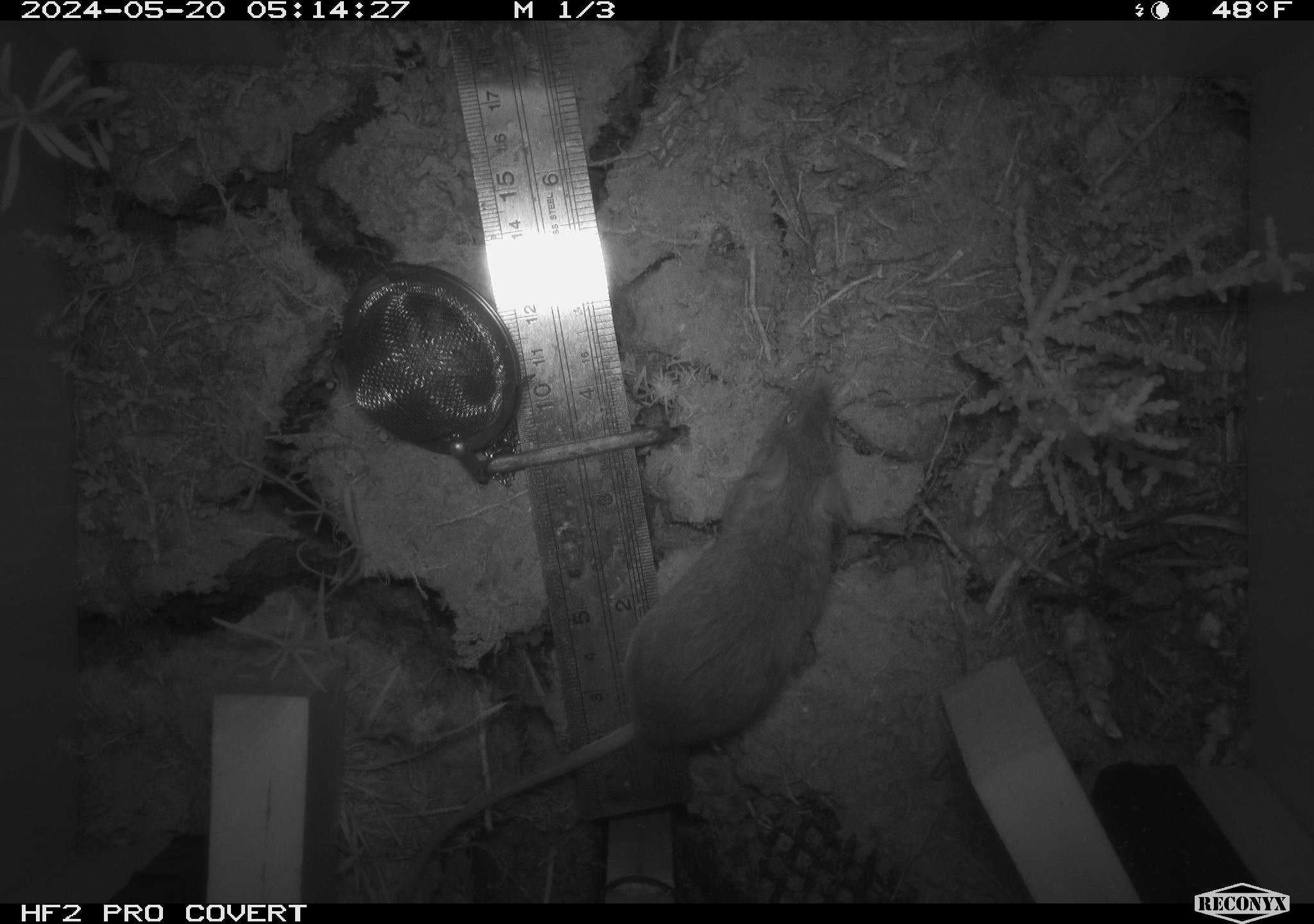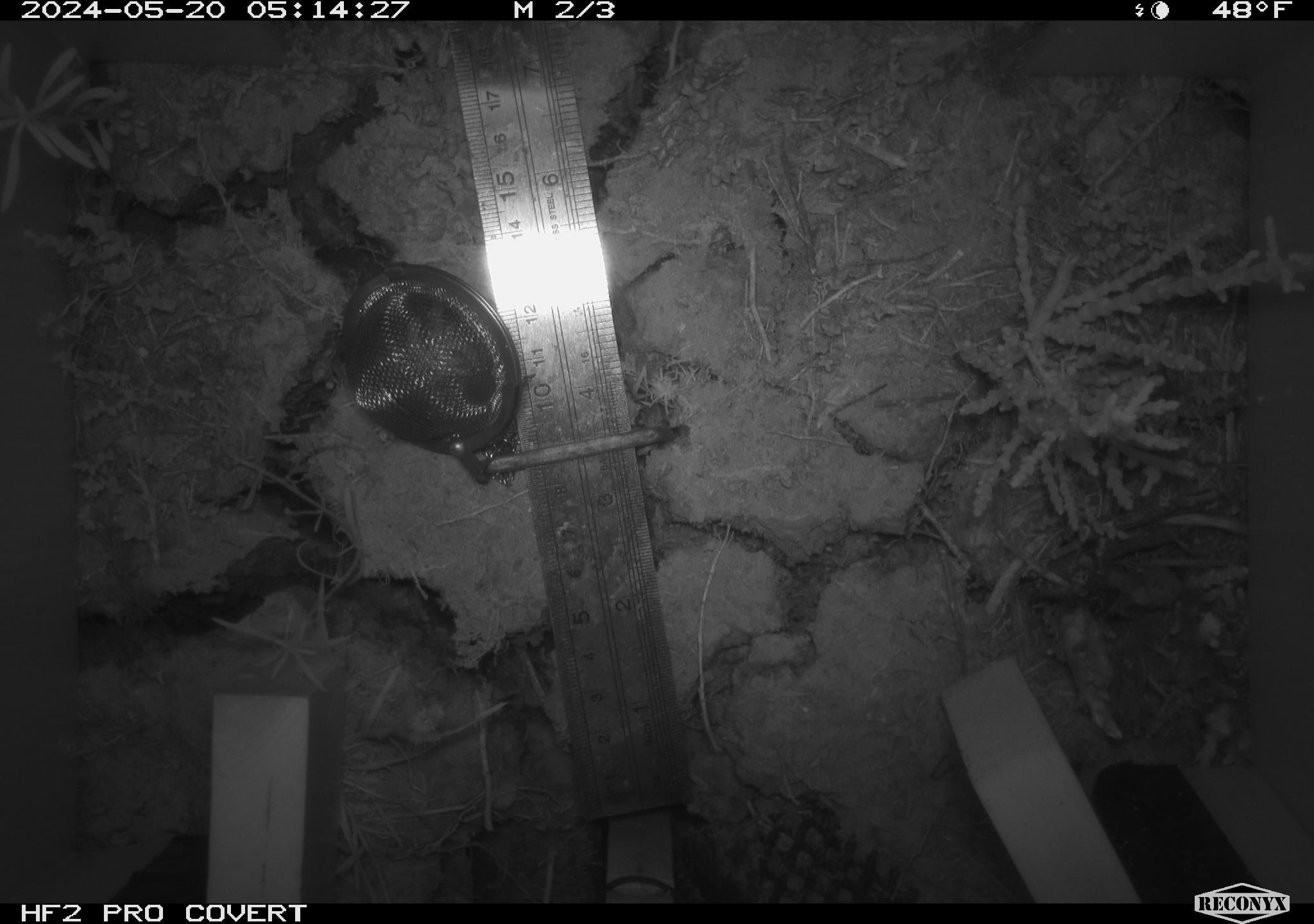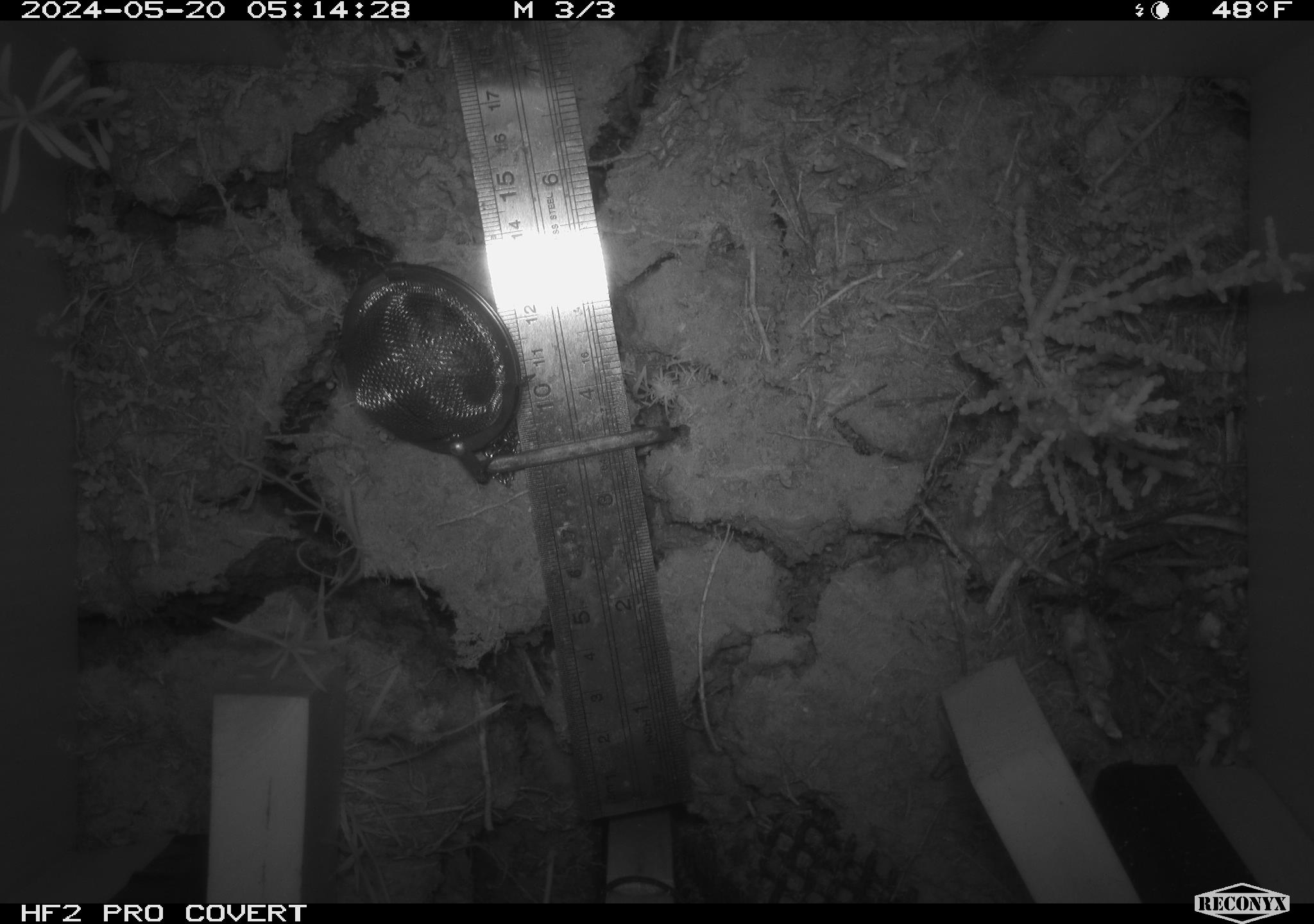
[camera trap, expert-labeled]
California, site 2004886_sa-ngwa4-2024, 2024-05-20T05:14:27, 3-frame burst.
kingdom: Animalia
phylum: Chordata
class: Mammalia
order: Rodentia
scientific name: Rodentia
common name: mouse species